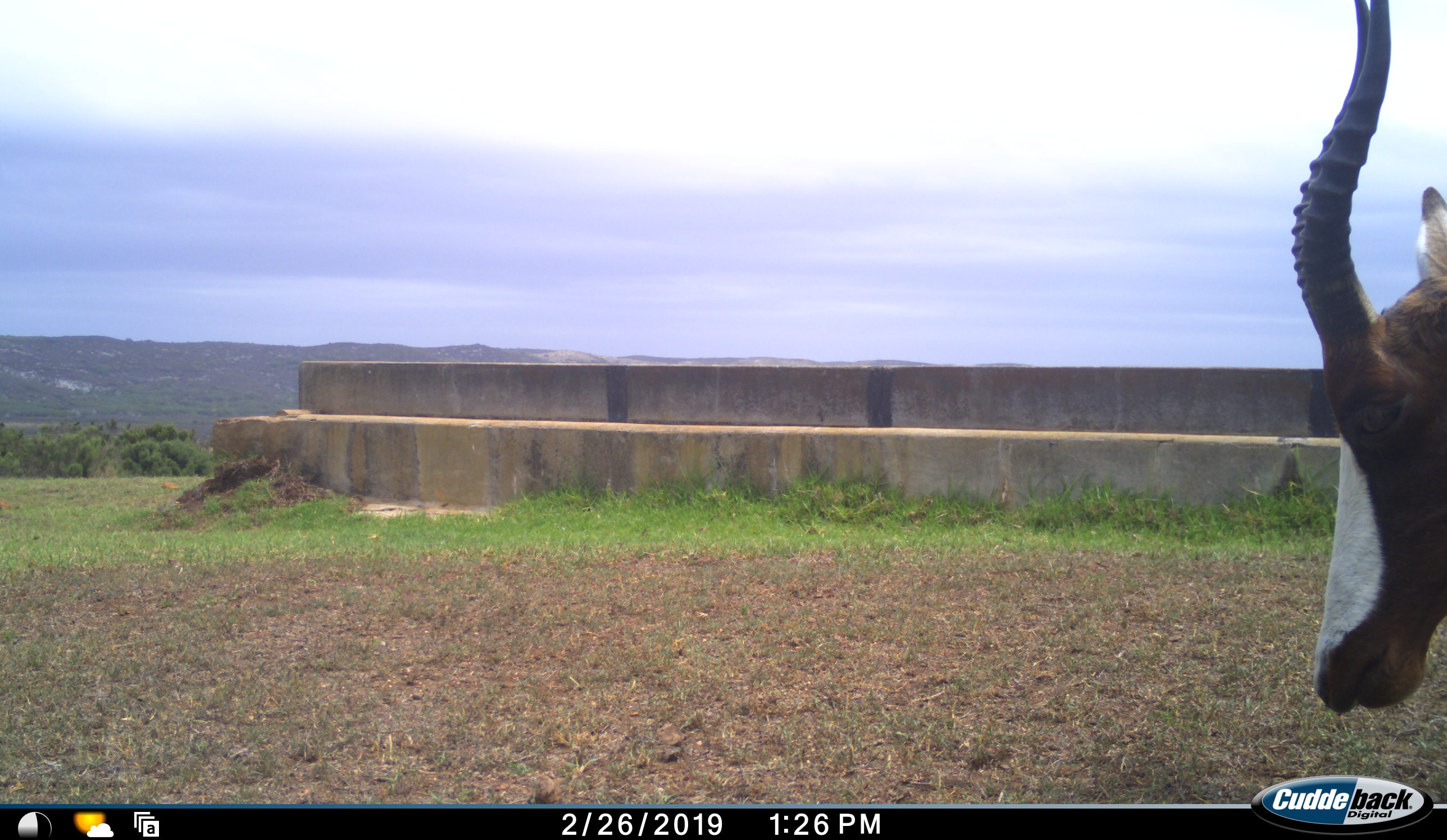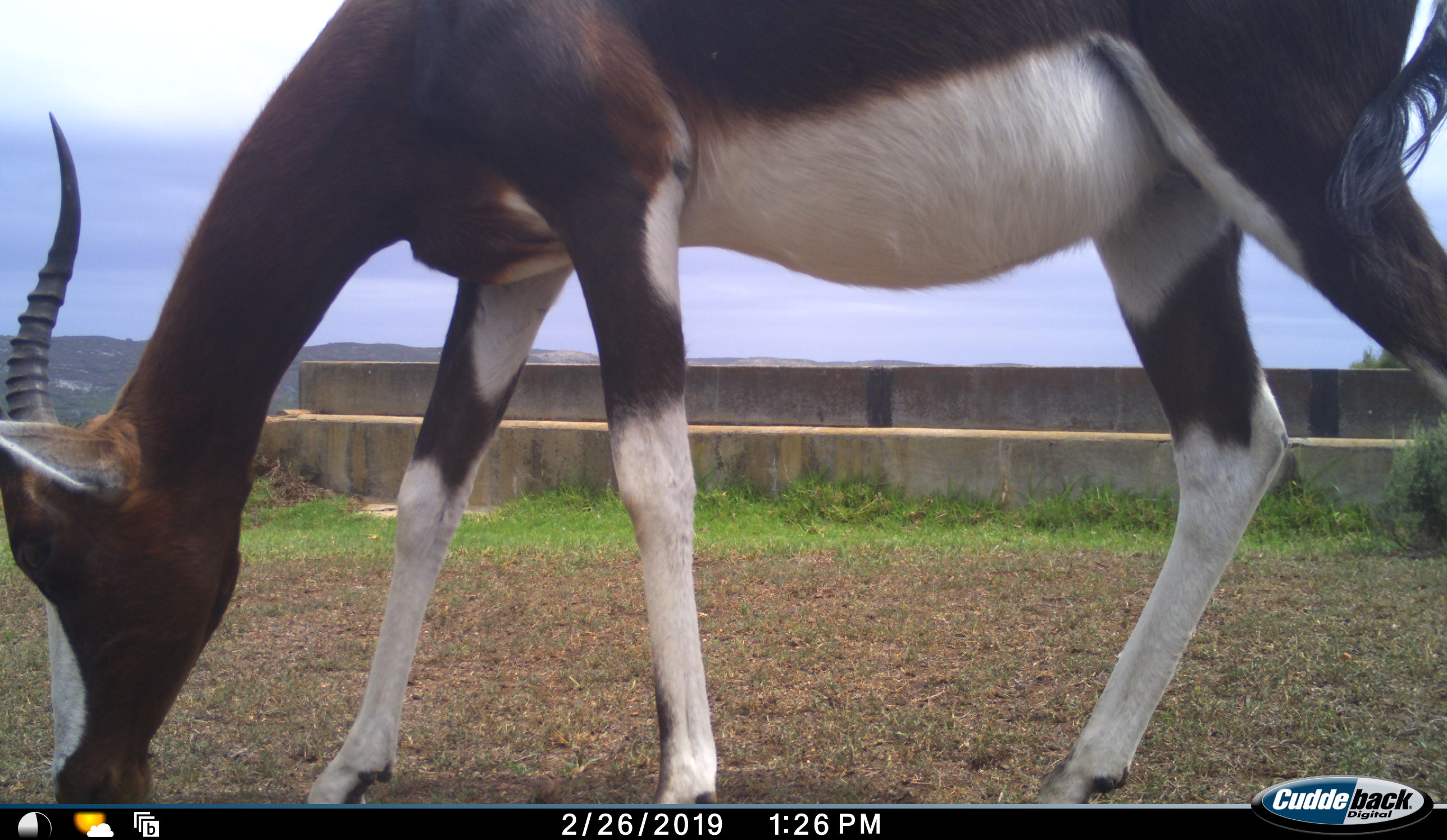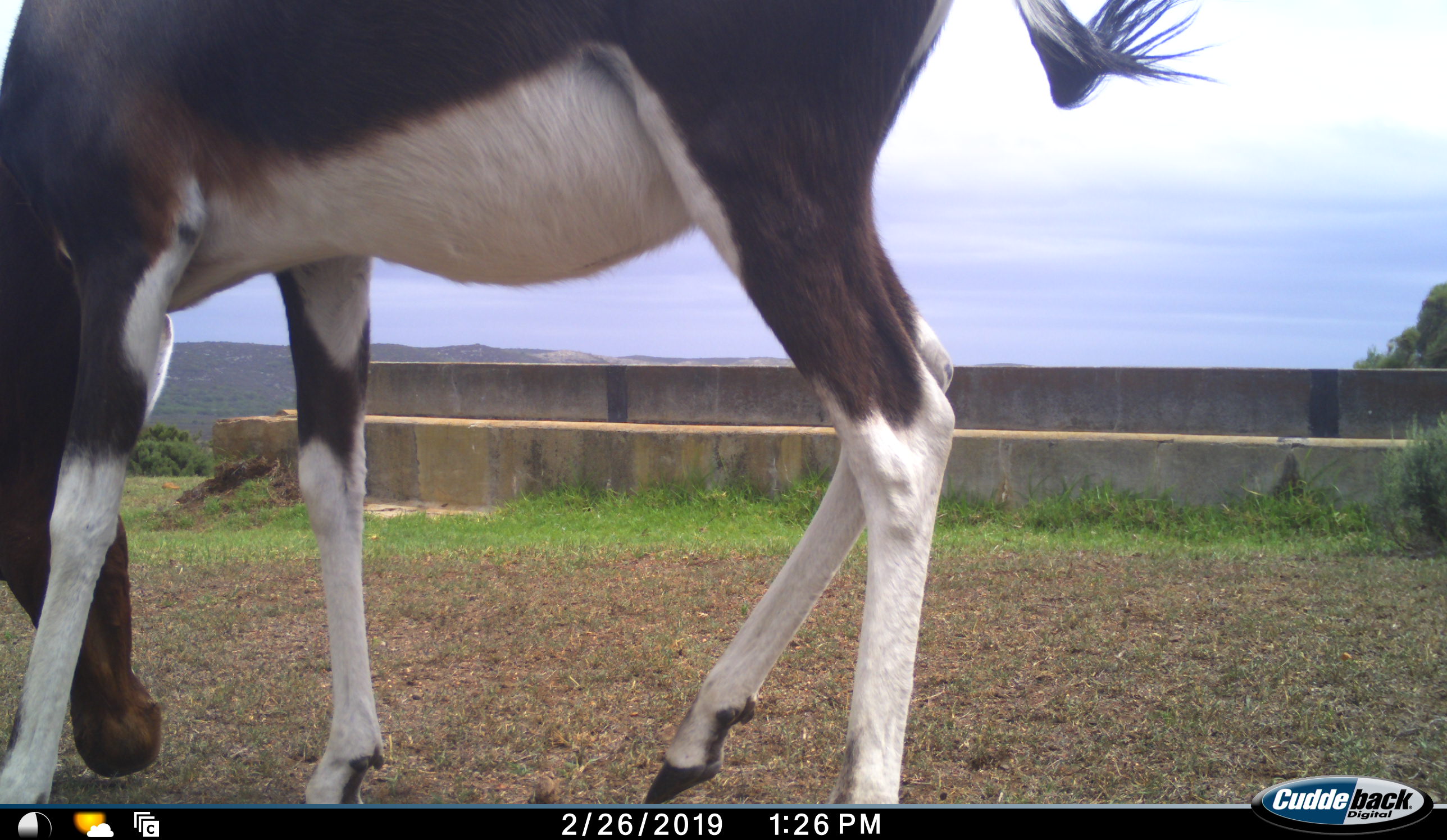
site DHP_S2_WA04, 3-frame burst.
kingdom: Animalia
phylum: Chordata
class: Mammalia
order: Artiodactyla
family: Bovidae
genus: Damaliscus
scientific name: Damaliscus pygargus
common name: bontebok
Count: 1.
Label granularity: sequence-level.